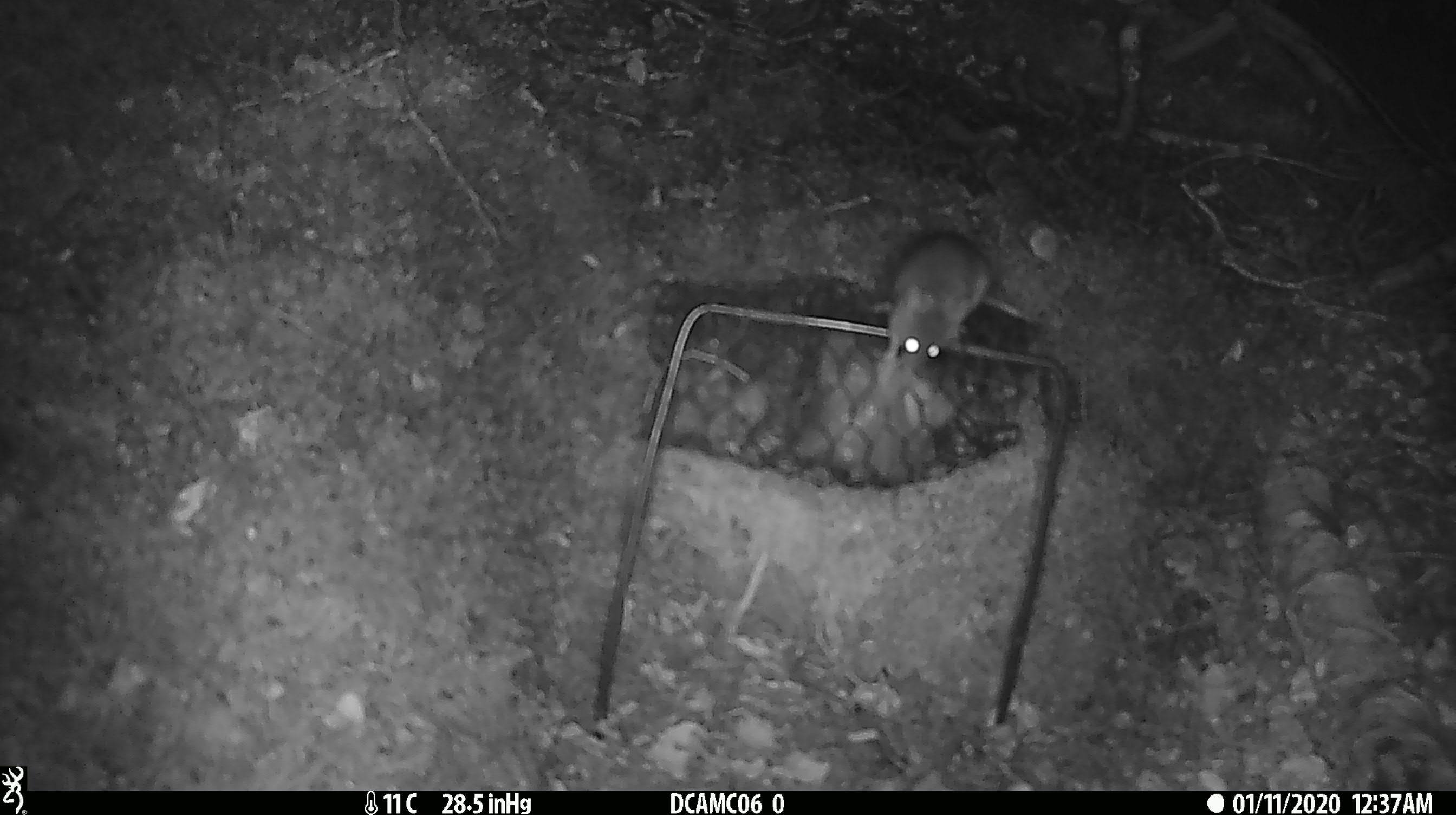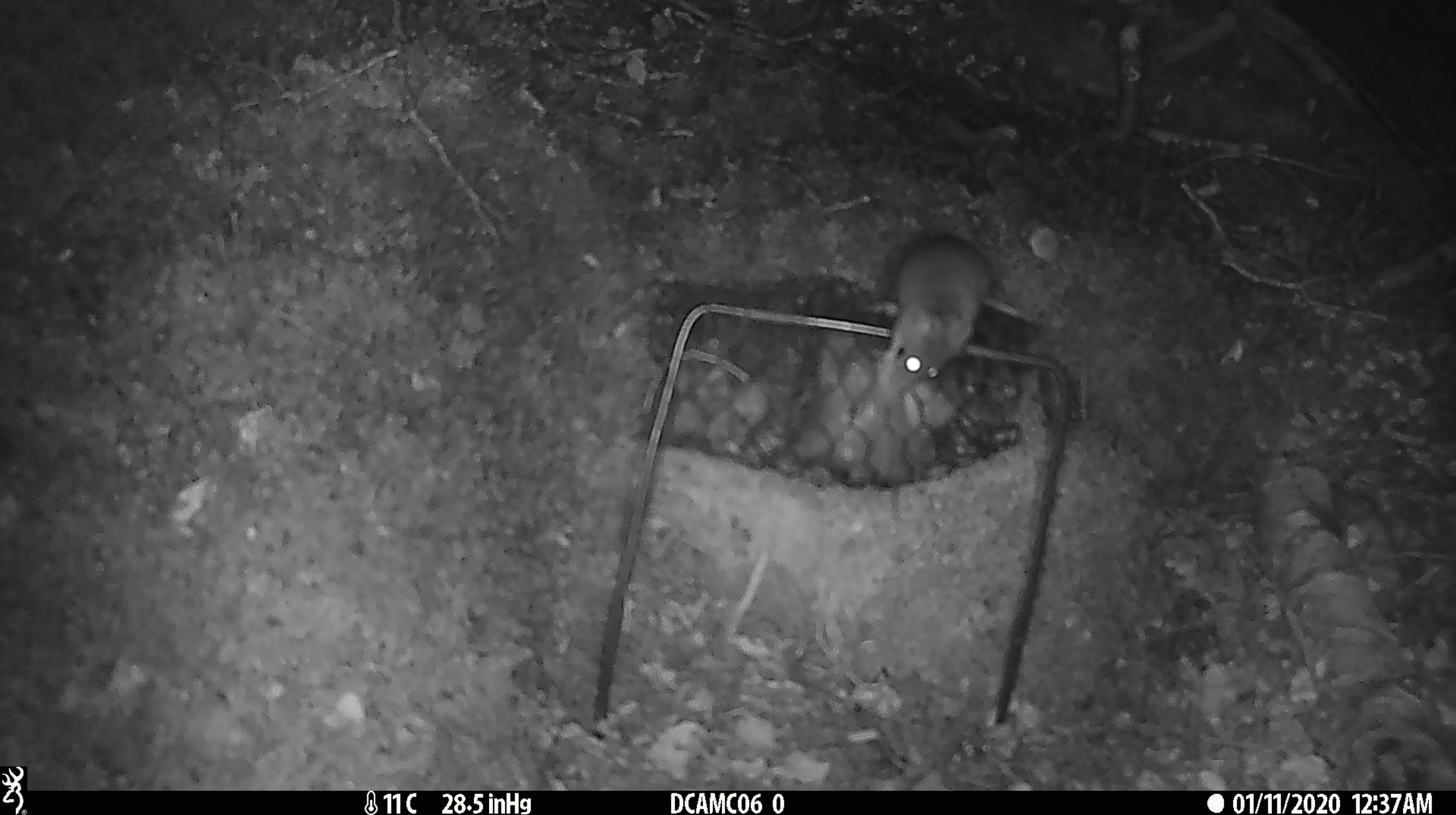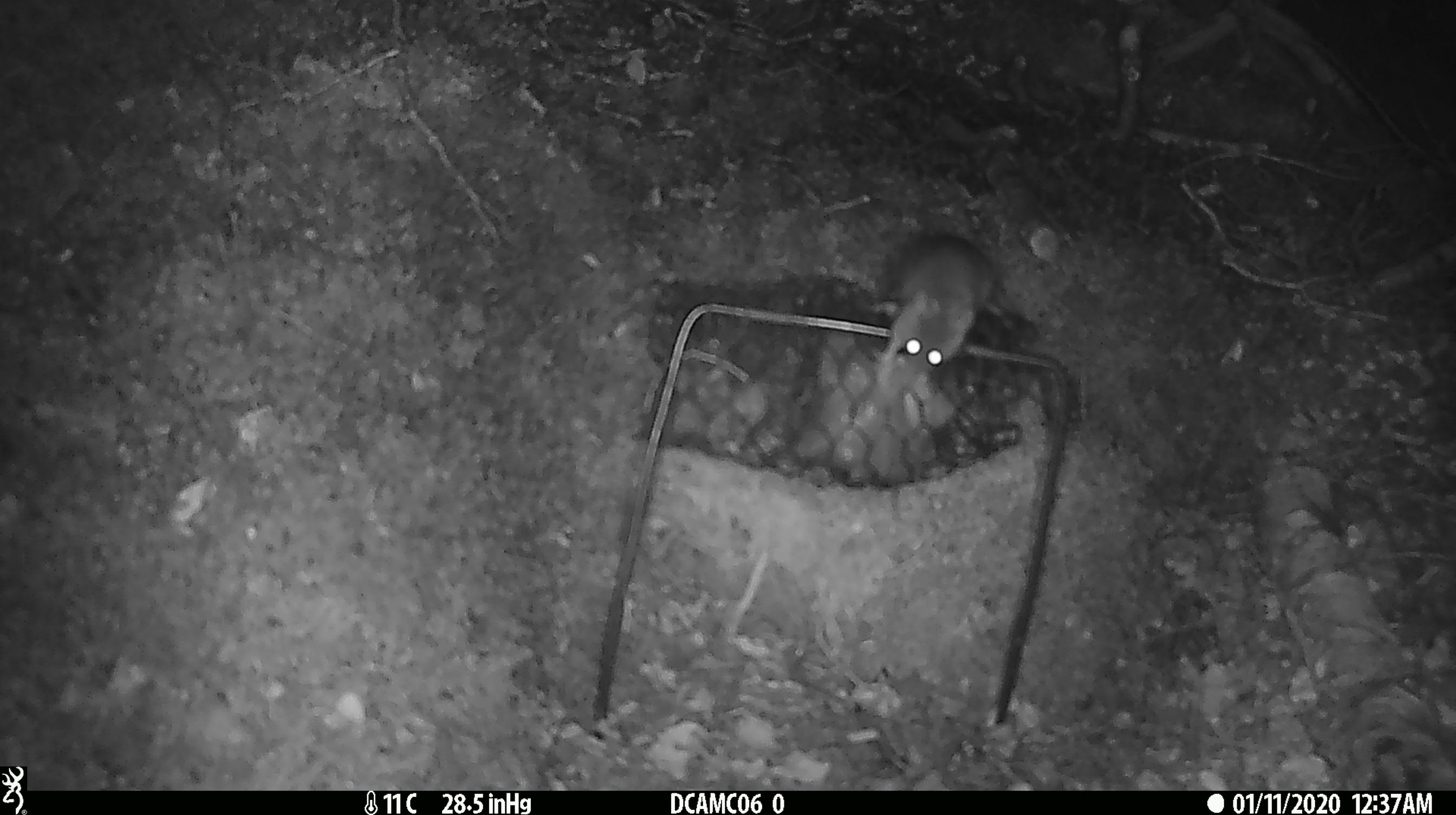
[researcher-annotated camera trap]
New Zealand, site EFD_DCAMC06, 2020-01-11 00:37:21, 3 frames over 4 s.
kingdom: Animalia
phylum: Chordata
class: Mammalia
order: Rodentia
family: Muridae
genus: Mus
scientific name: Mus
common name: mouse